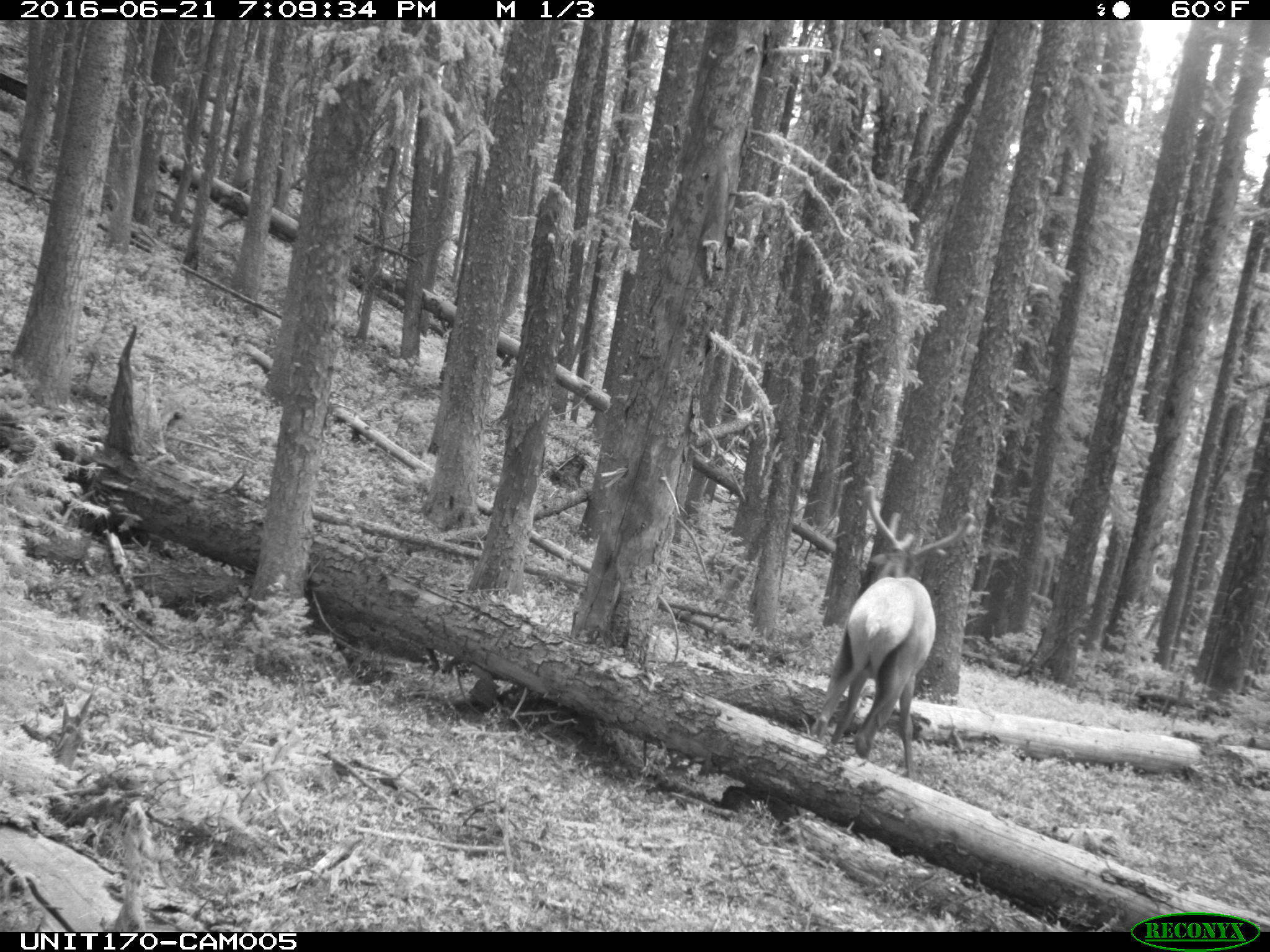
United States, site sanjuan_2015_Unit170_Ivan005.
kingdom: Animalia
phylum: Chordata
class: Mammalia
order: Artiodactyla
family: Cervidae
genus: Cervus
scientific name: Cervus elaphus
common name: red deer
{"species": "Cervus elaphus (red deer)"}